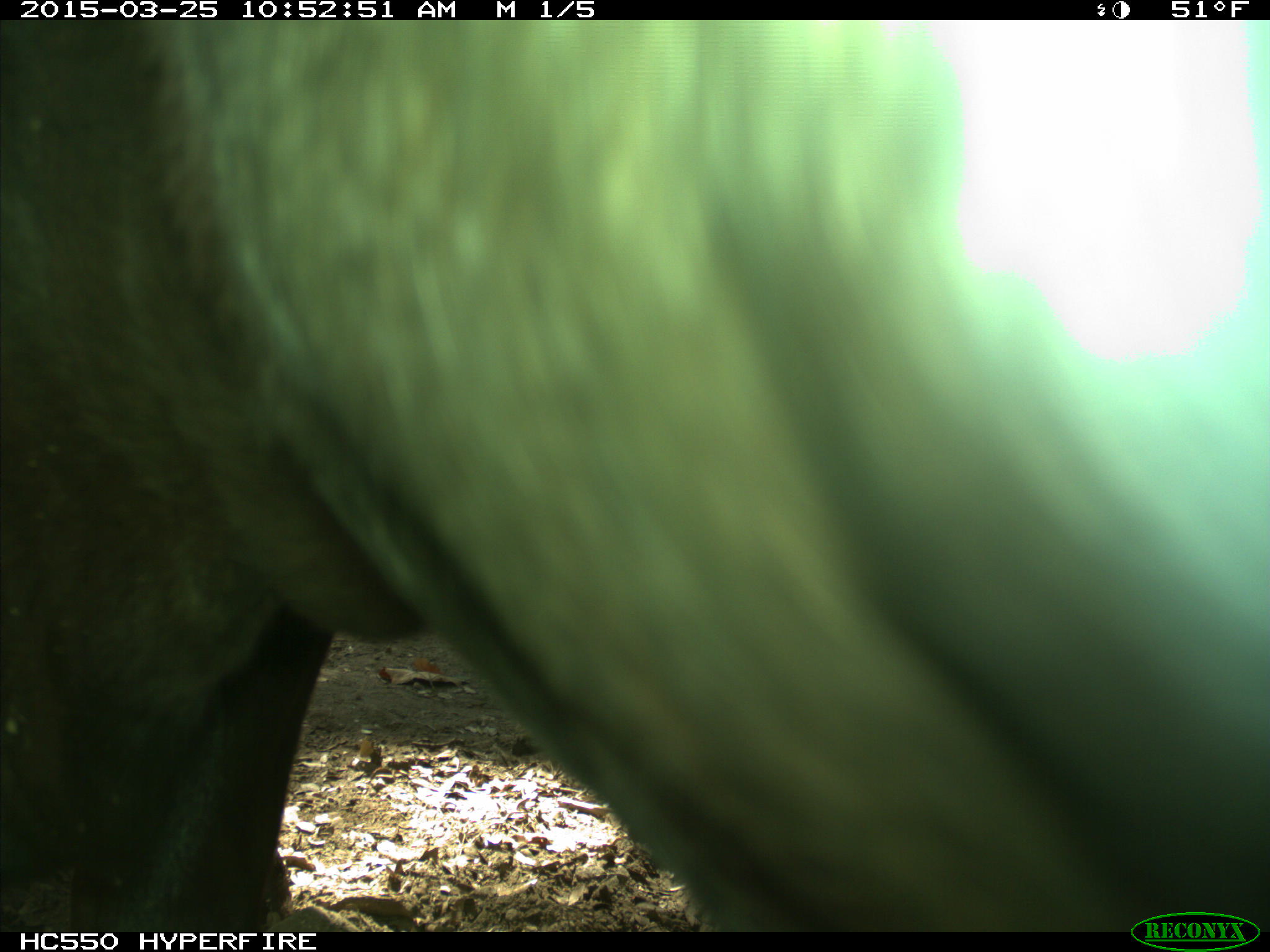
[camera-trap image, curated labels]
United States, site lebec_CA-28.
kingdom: Animalia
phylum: Chordata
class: Mammalia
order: Artiodactyla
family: Bovidae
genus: Bos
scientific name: Bos taurus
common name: domestic cow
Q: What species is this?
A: Bos taurus (domestic cow).